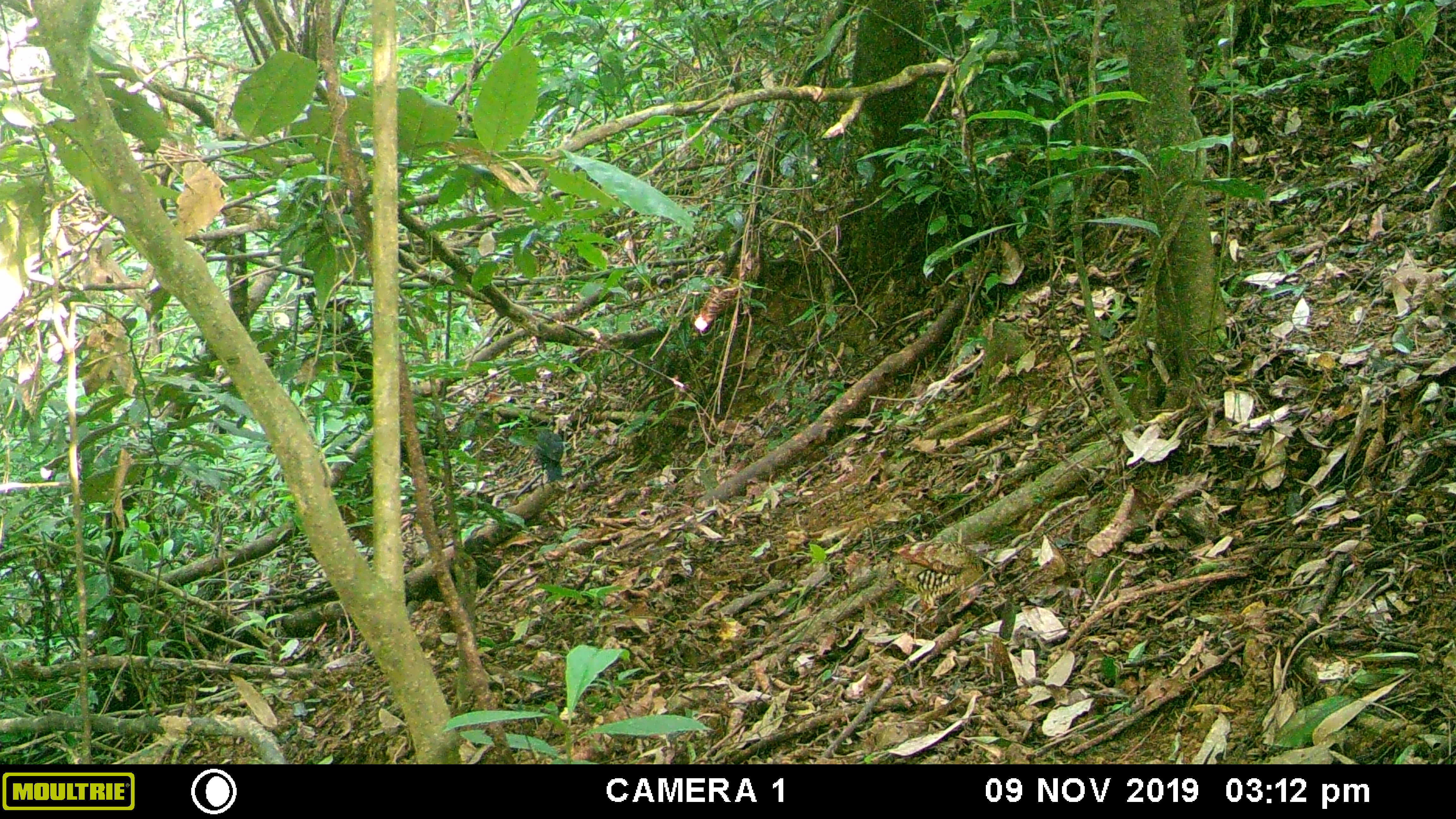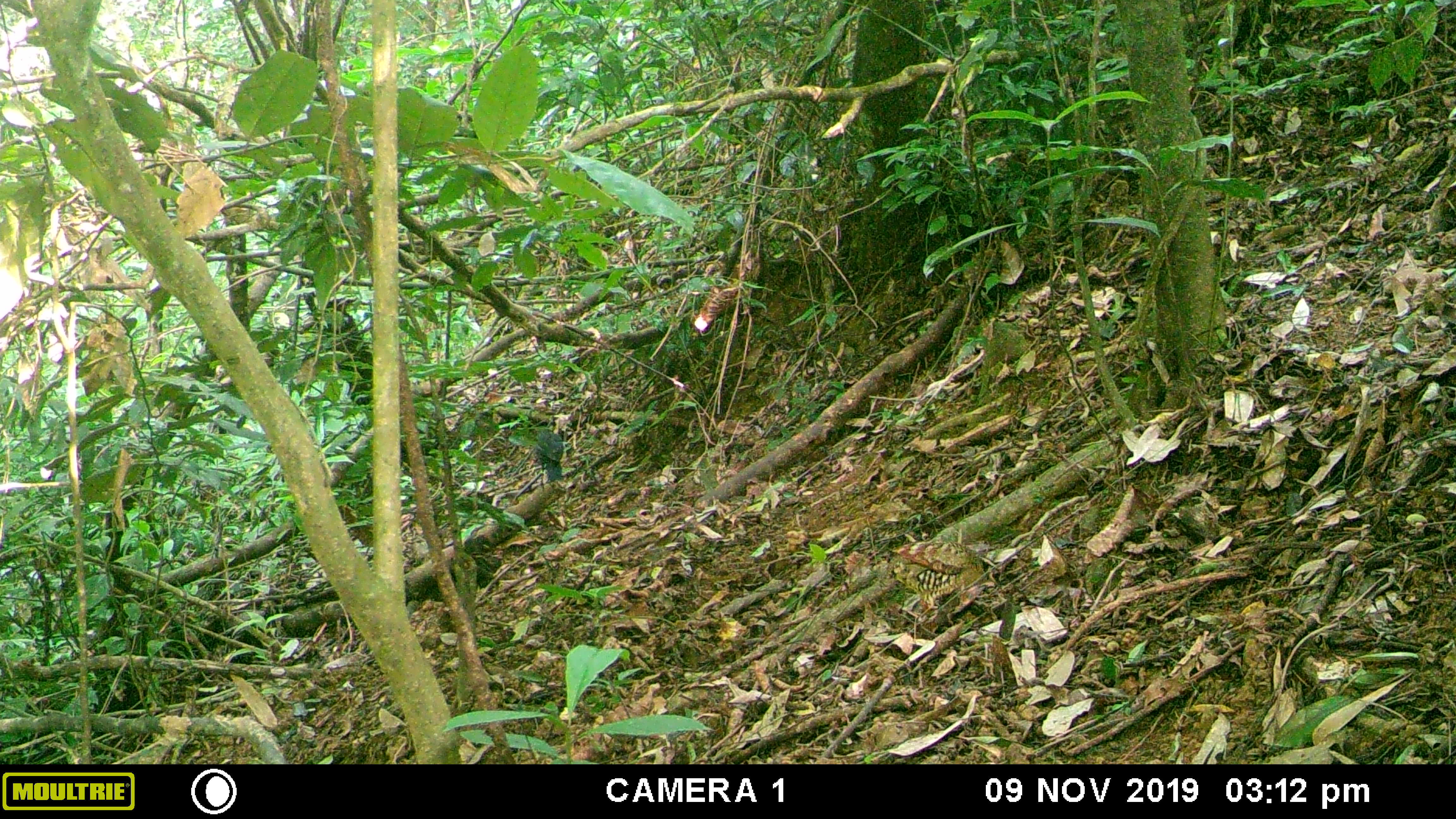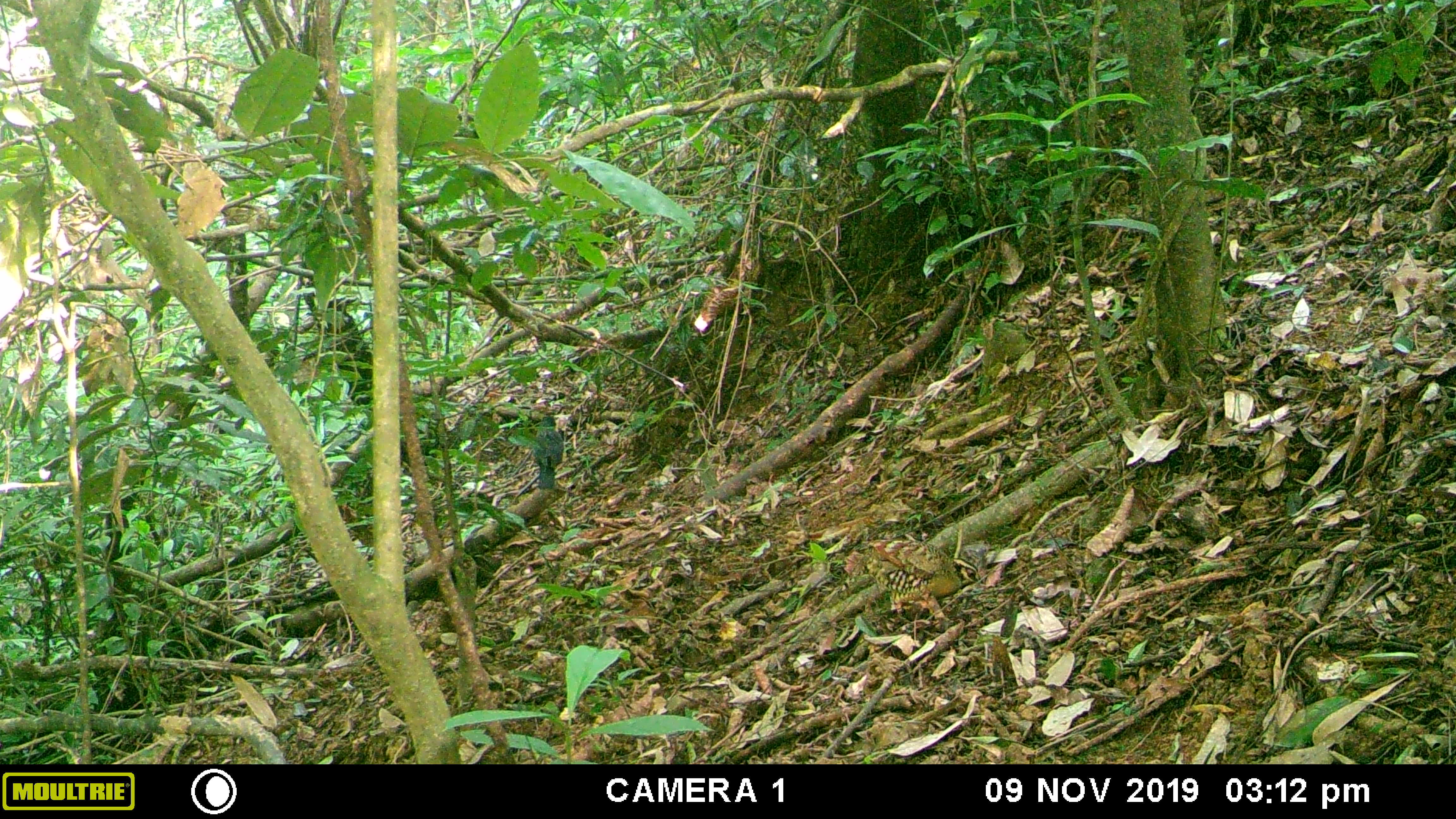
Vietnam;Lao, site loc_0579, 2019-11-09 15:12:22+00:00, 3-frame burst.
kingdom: Animalia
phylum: Chordata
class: Aves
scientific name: Aves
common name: bird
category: unidentified bird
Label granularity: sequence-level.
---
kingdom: Animalia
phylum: Chordata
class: Aves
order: Galliformes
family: Phasianidae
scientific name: Phasianidae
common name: partridge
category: unidentified partridge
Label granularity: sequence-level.